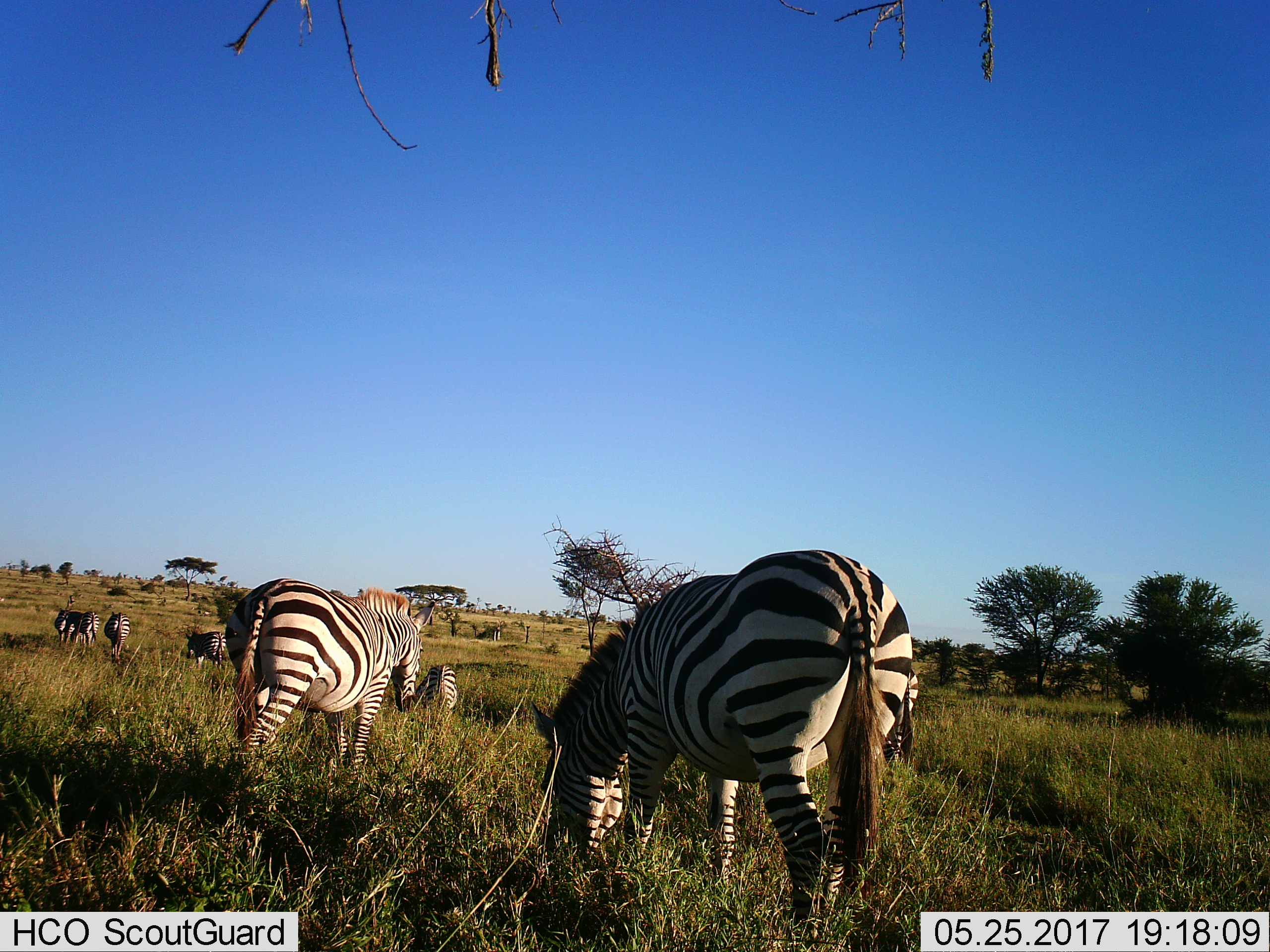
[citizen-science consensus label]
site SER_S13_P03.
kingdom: Animalia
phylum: Chordata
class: Mammalia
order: Perissodactyla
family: Equidae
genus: Equus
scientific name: Equus quagga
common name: plains zebra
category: zebraplains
Zebraplains (plains zebra) (Equus quagga), count 7. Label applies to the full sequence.